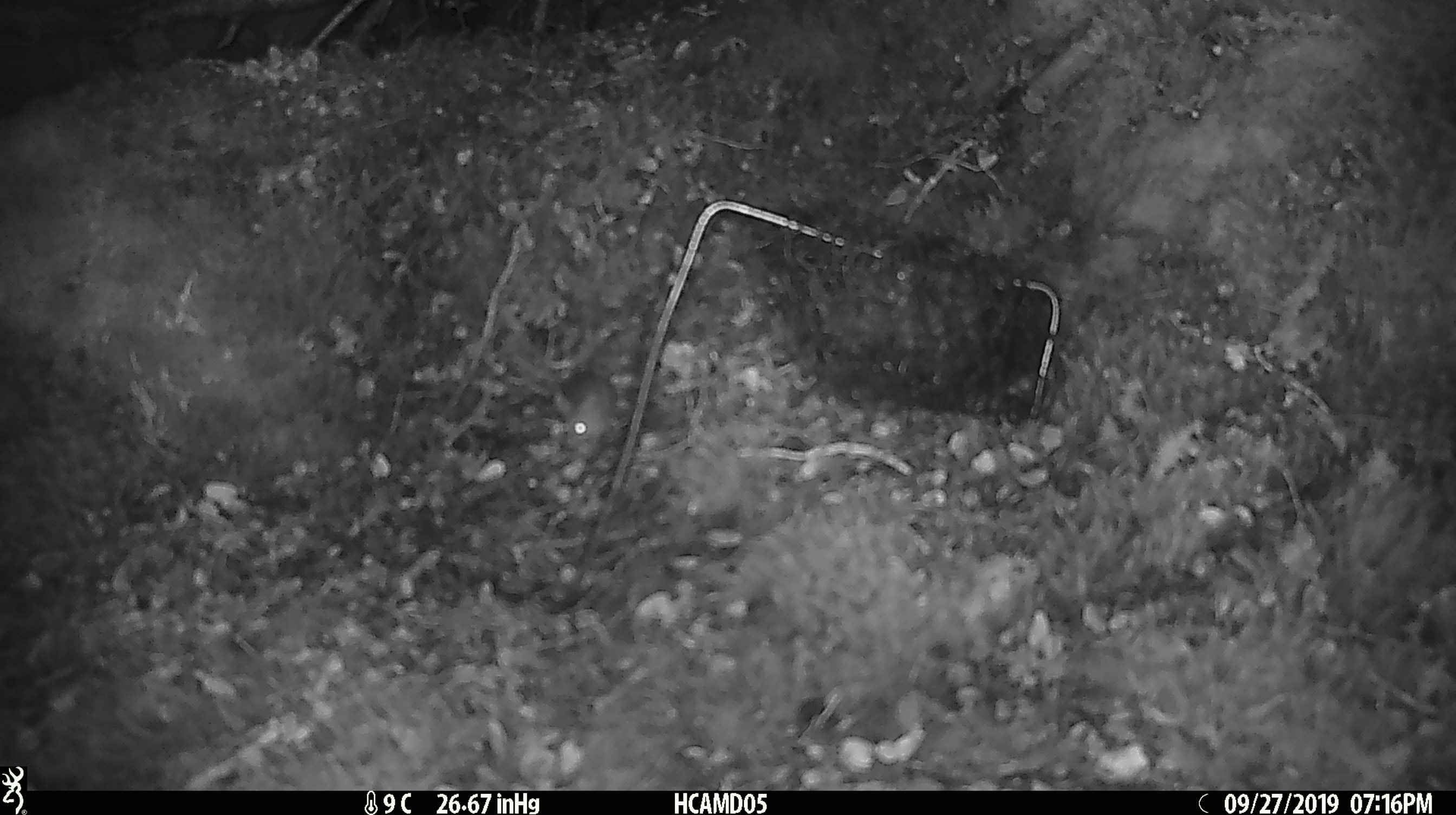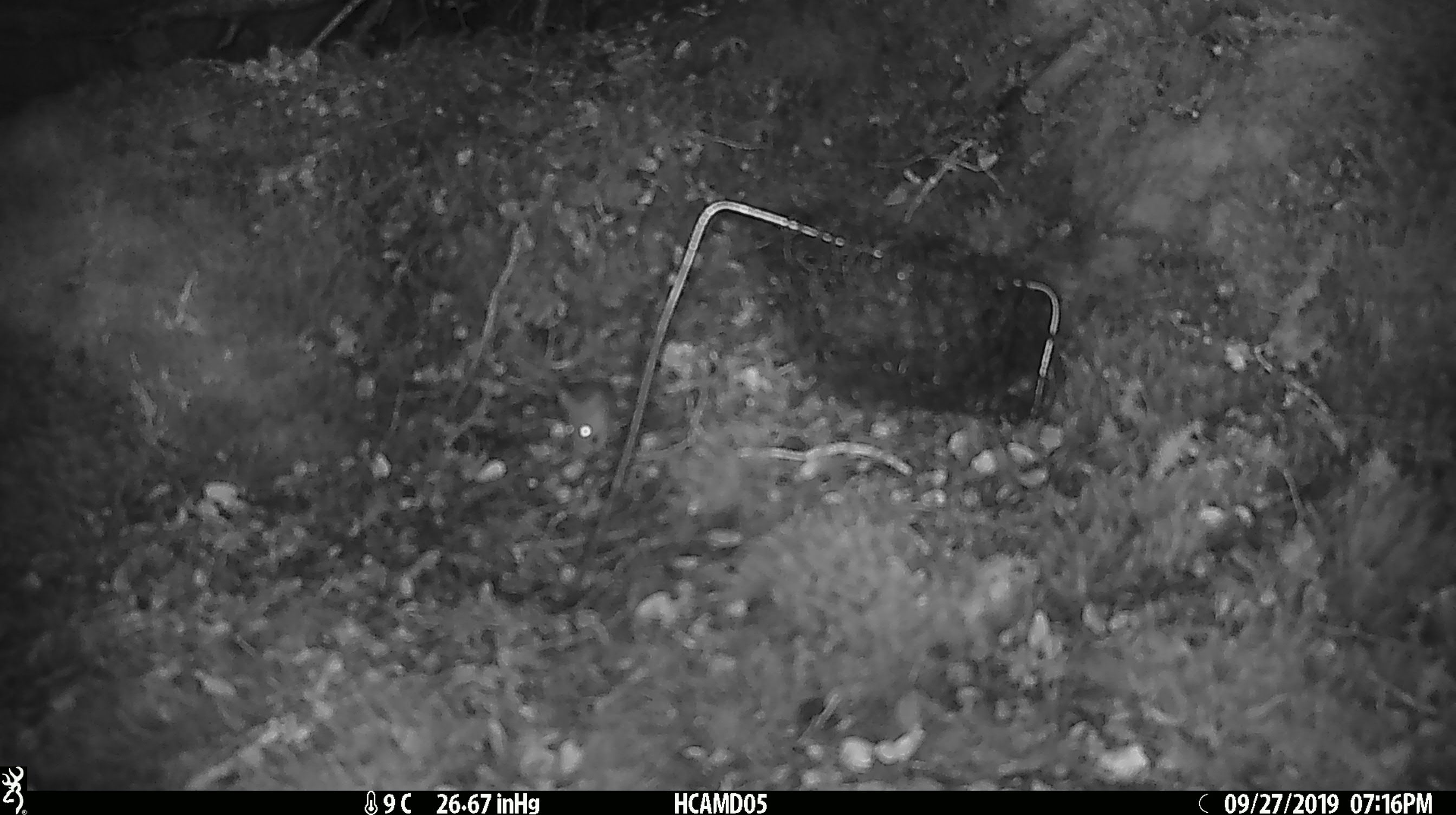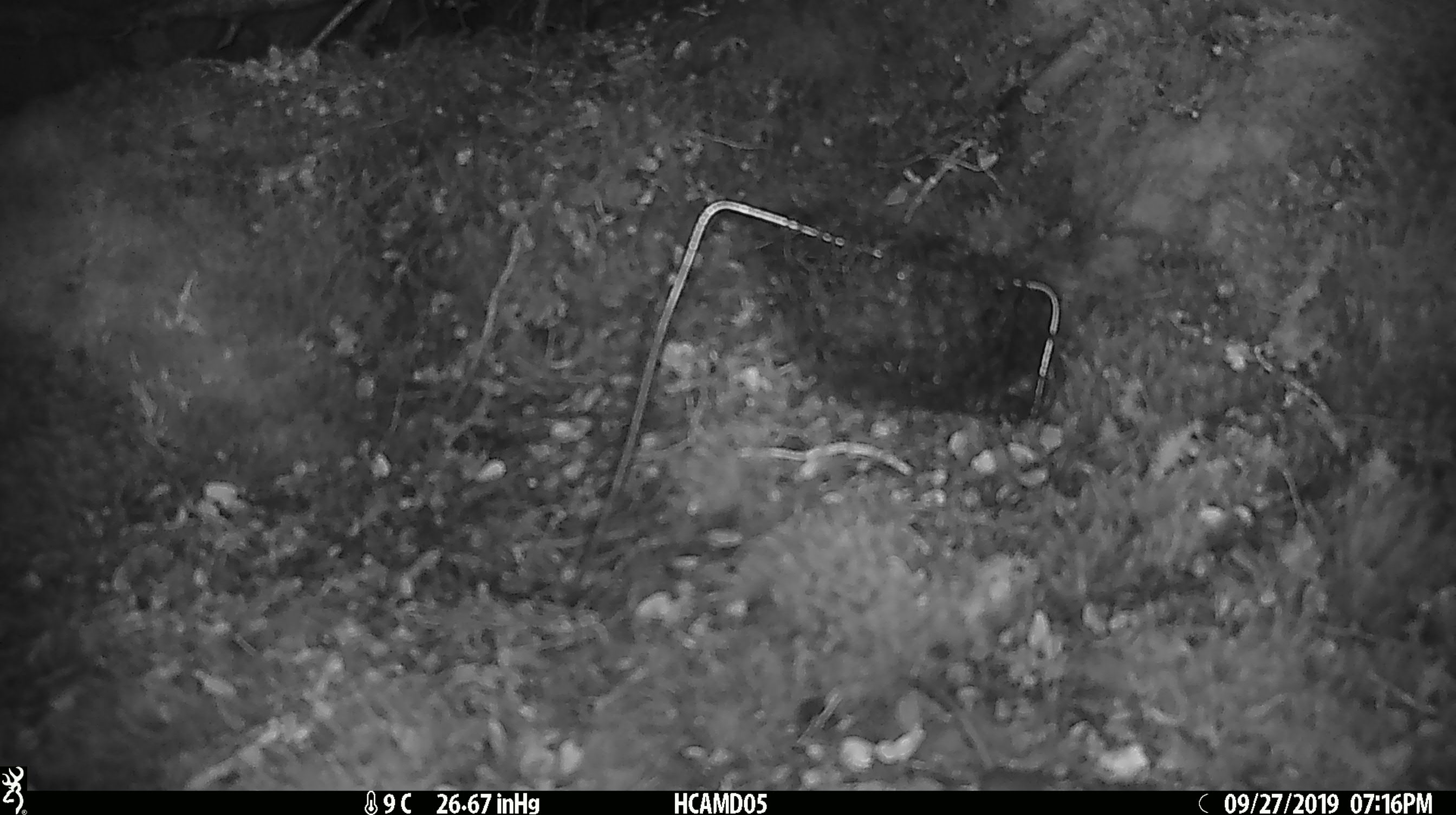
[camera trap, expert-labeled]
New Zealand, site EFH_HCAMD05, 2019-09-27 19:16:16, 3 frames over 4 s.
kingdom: Animalia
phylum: Chordata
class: Mammalia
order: Rodentia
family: Muridae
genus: Mus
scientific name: Mus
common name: mouse